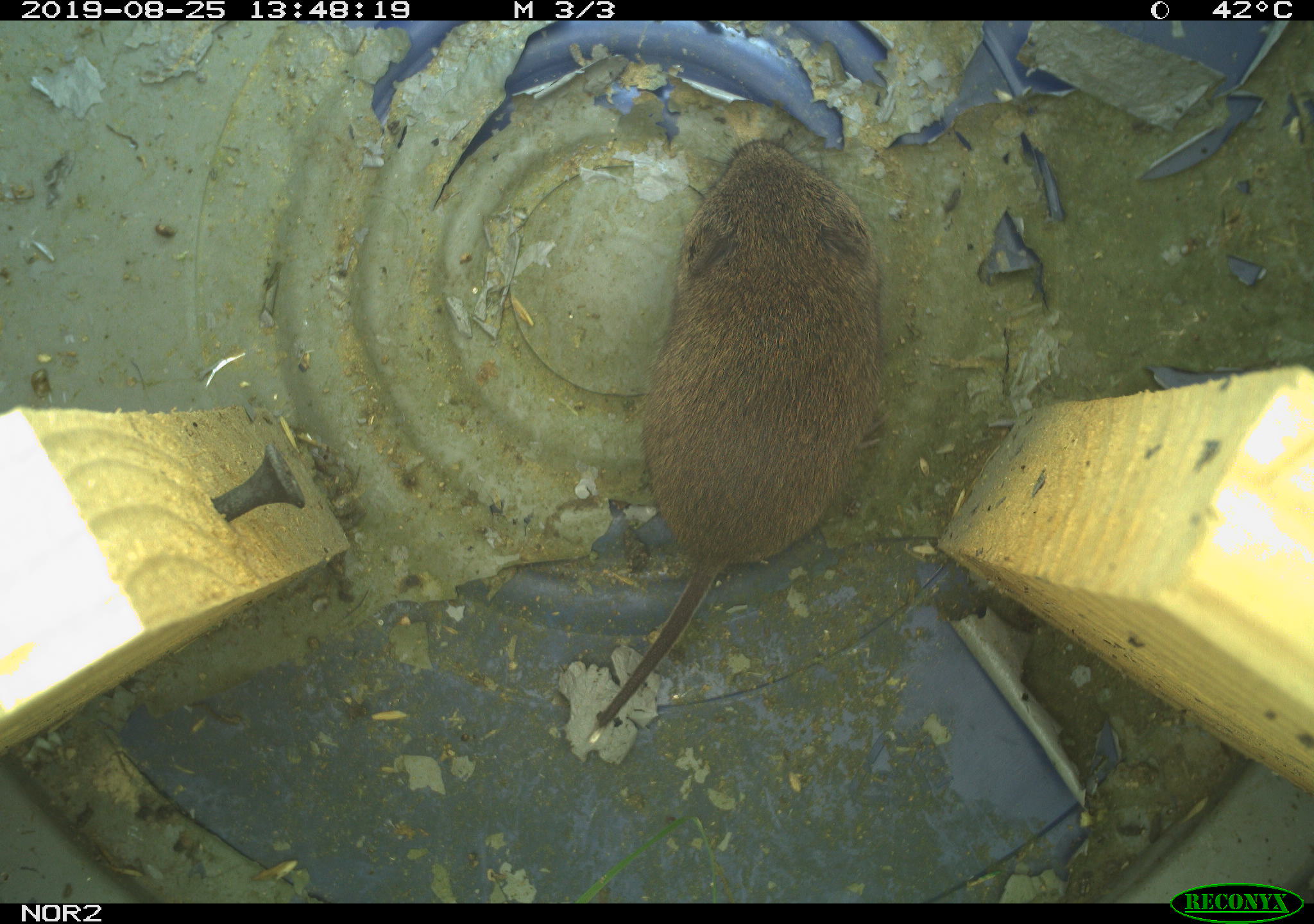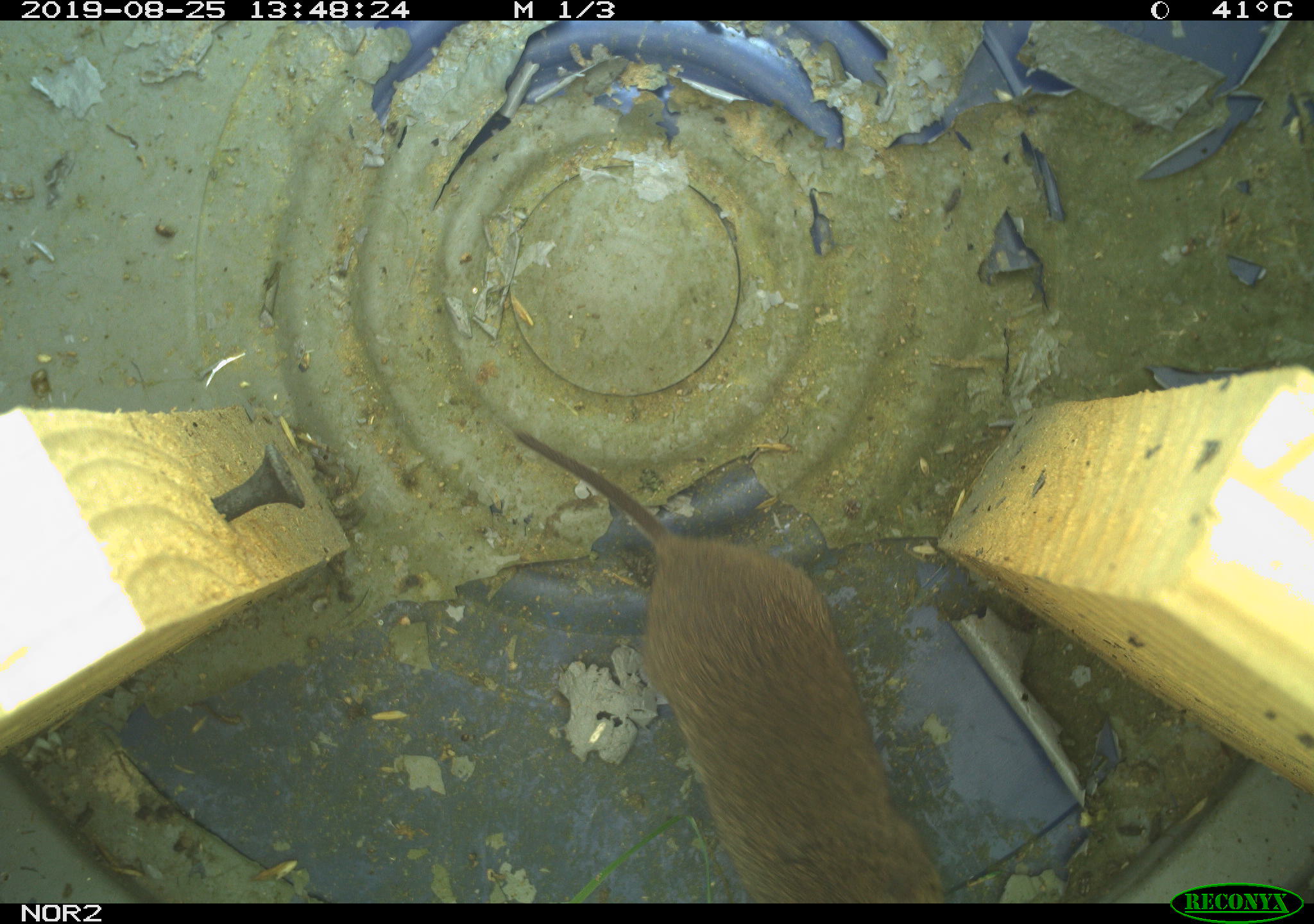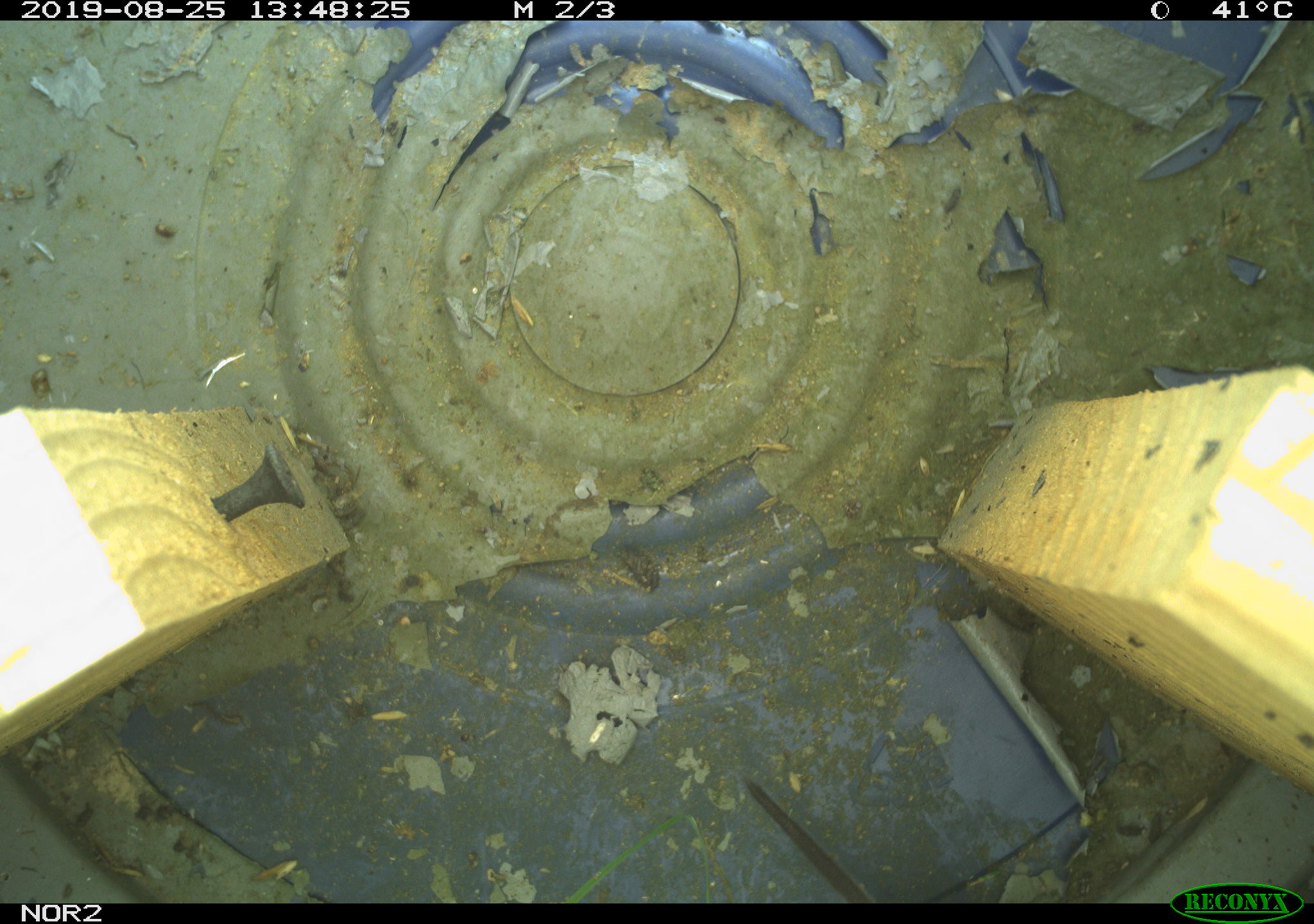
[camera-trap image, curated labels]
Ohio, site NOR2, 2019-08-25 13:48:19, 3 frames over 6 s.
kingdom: Animalia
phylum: Chordata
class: Mammalia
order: Rodentia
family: Cricetidae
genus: Microtus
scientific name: Microtus pennsylvanicus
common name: meadow vole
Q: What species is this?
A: Meadow vole (Microtus pennsylvanicus).